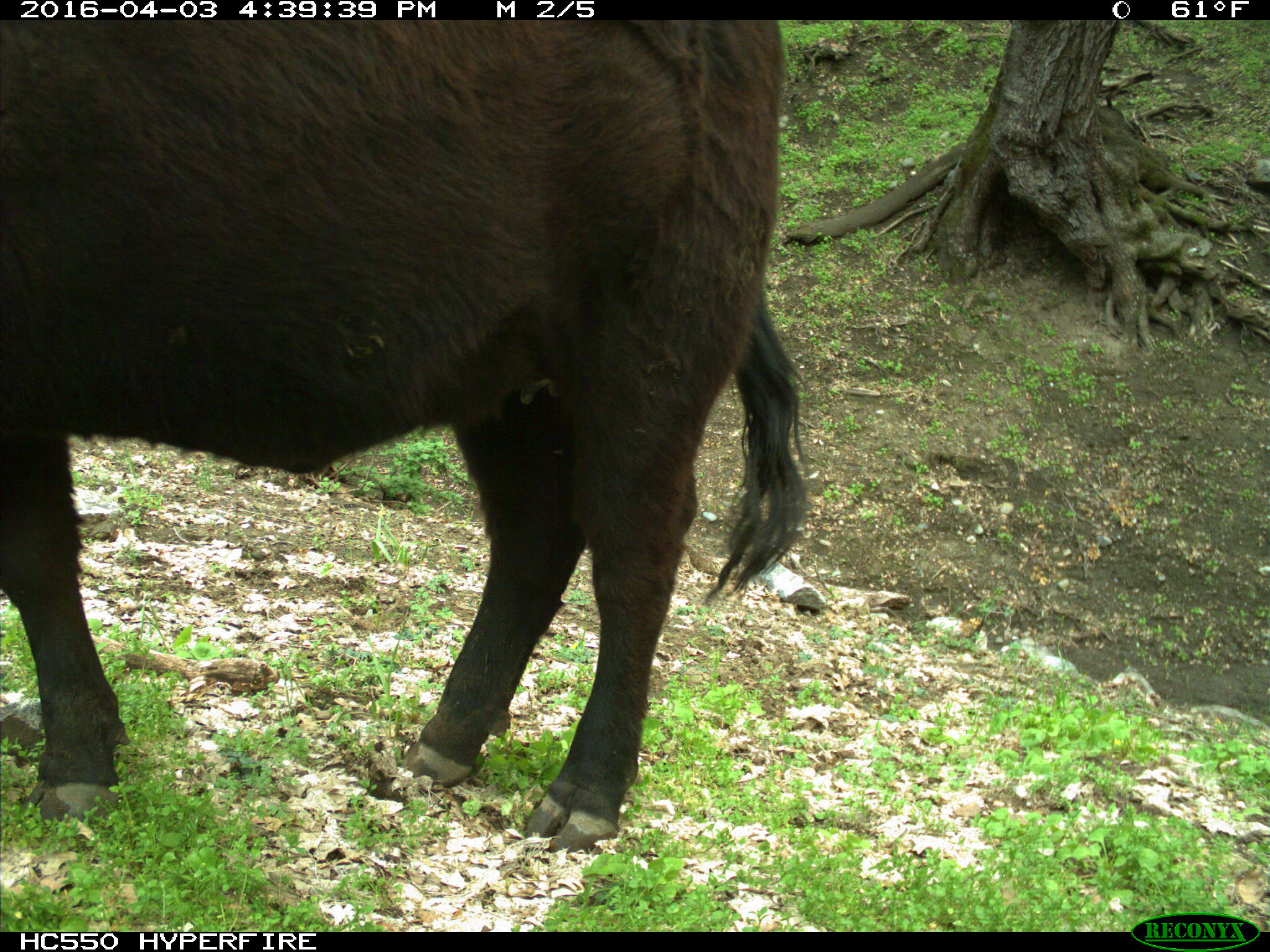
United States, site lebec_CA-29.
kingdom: Animalia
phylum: Chordata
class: Mammalia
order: Artiodactyla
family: Bovidae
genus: Bos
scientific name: Bos taurus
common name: domestic cow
Bos taurus (domestic cow).